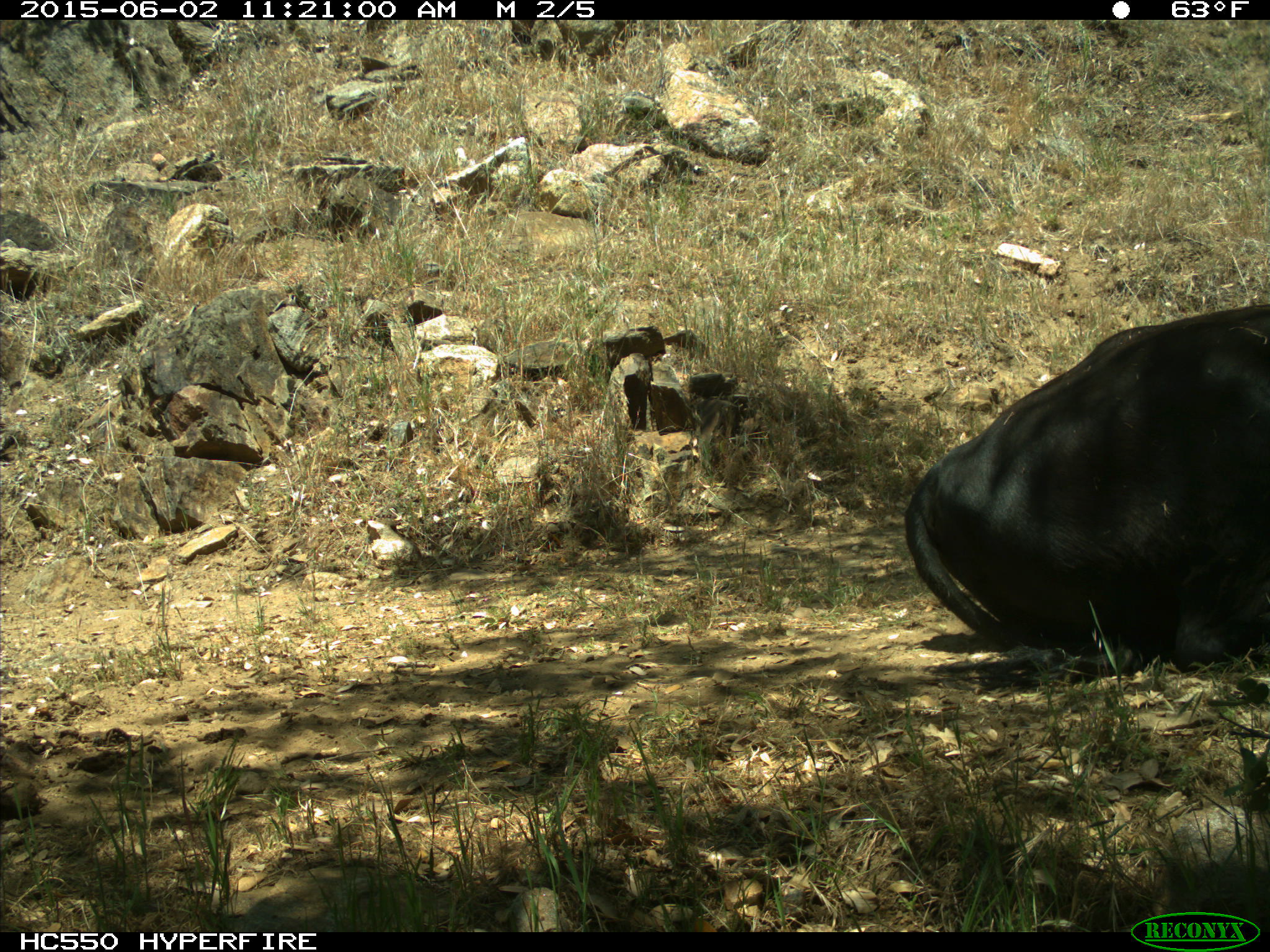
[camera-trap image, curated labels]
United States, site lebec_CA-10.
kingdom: Animalia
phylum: Chordata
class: Mammalia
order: Artiodactyla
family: Bovidae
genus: Bos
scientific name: Bos taurus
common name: domestic cow